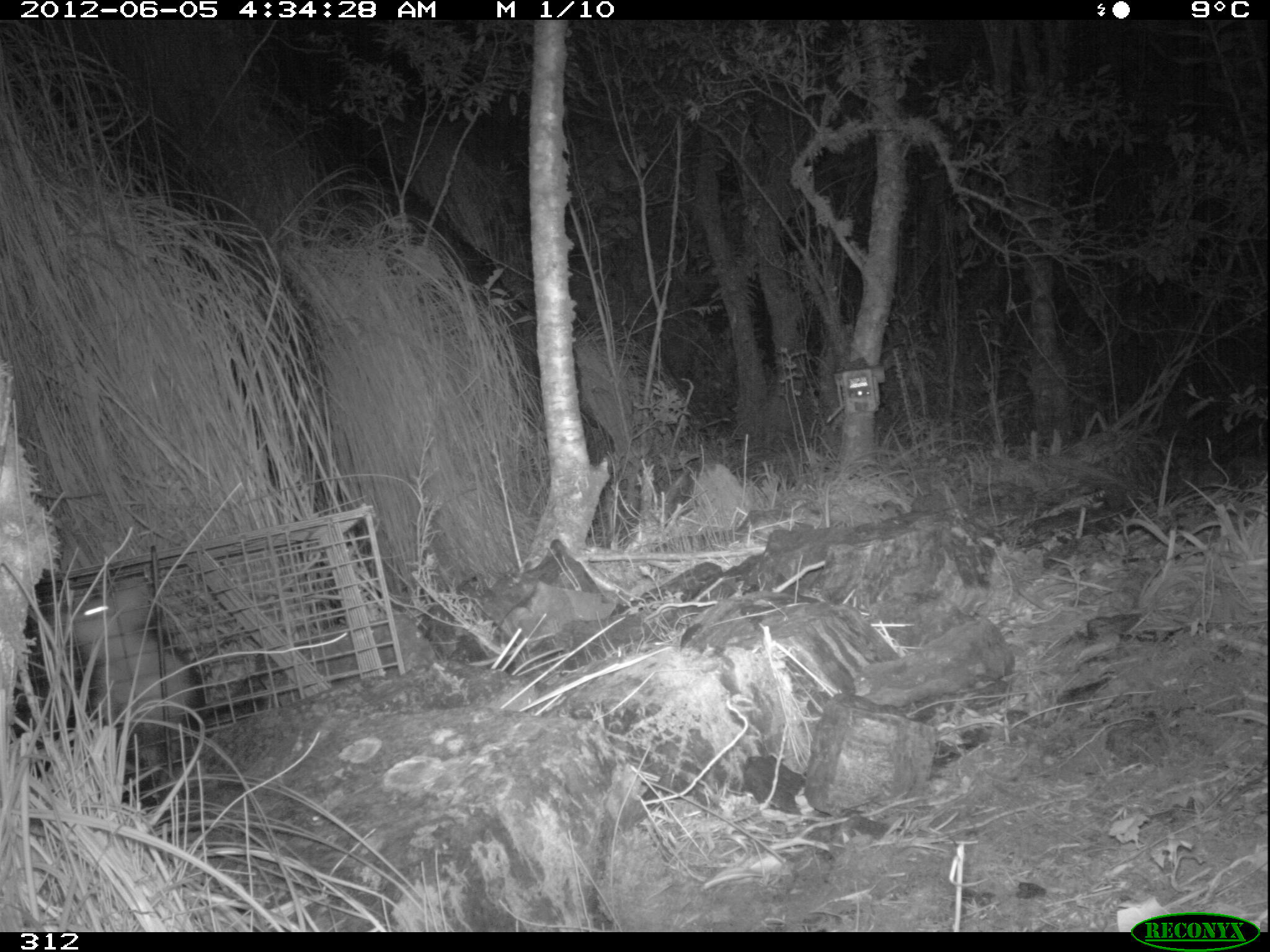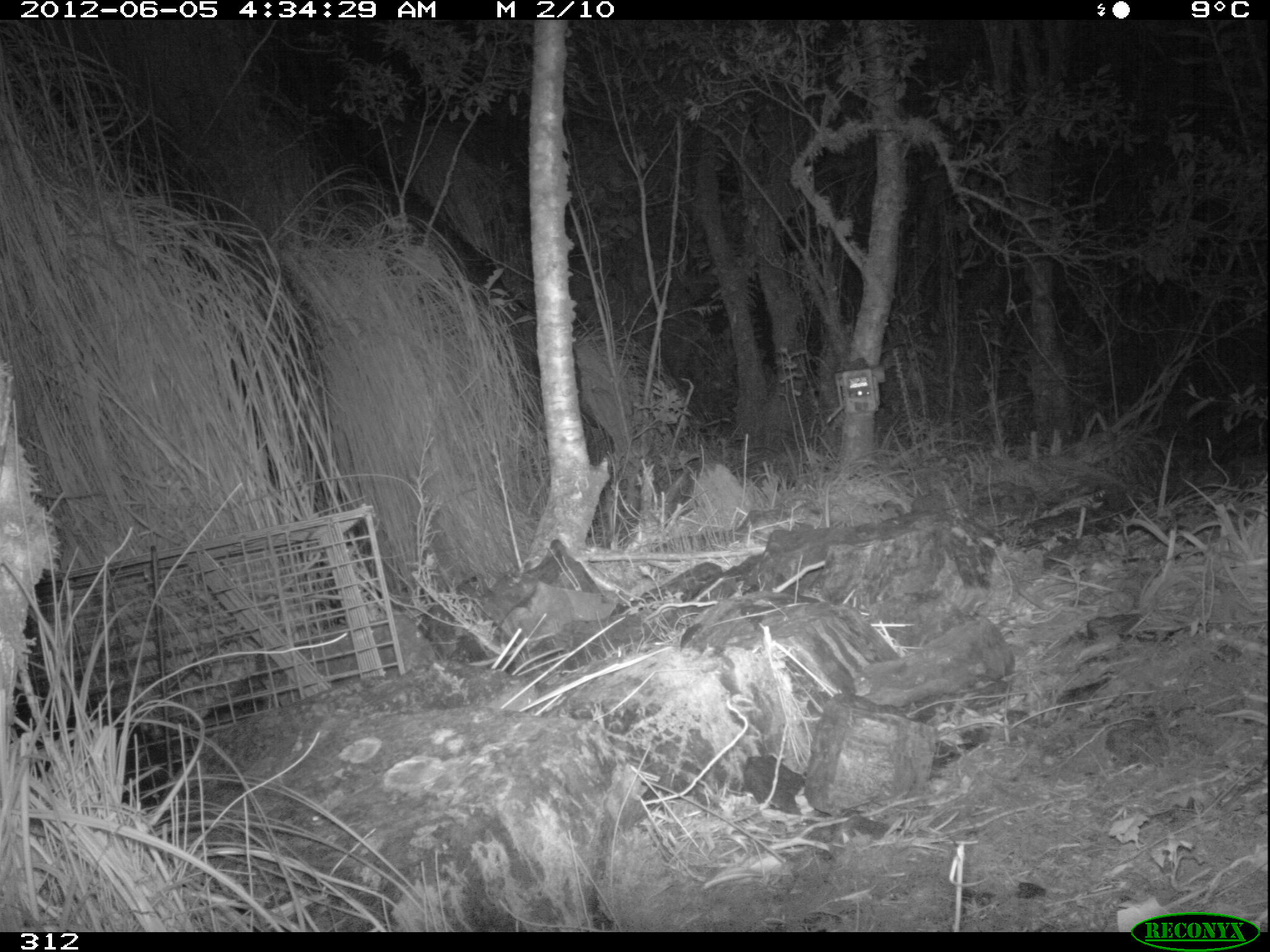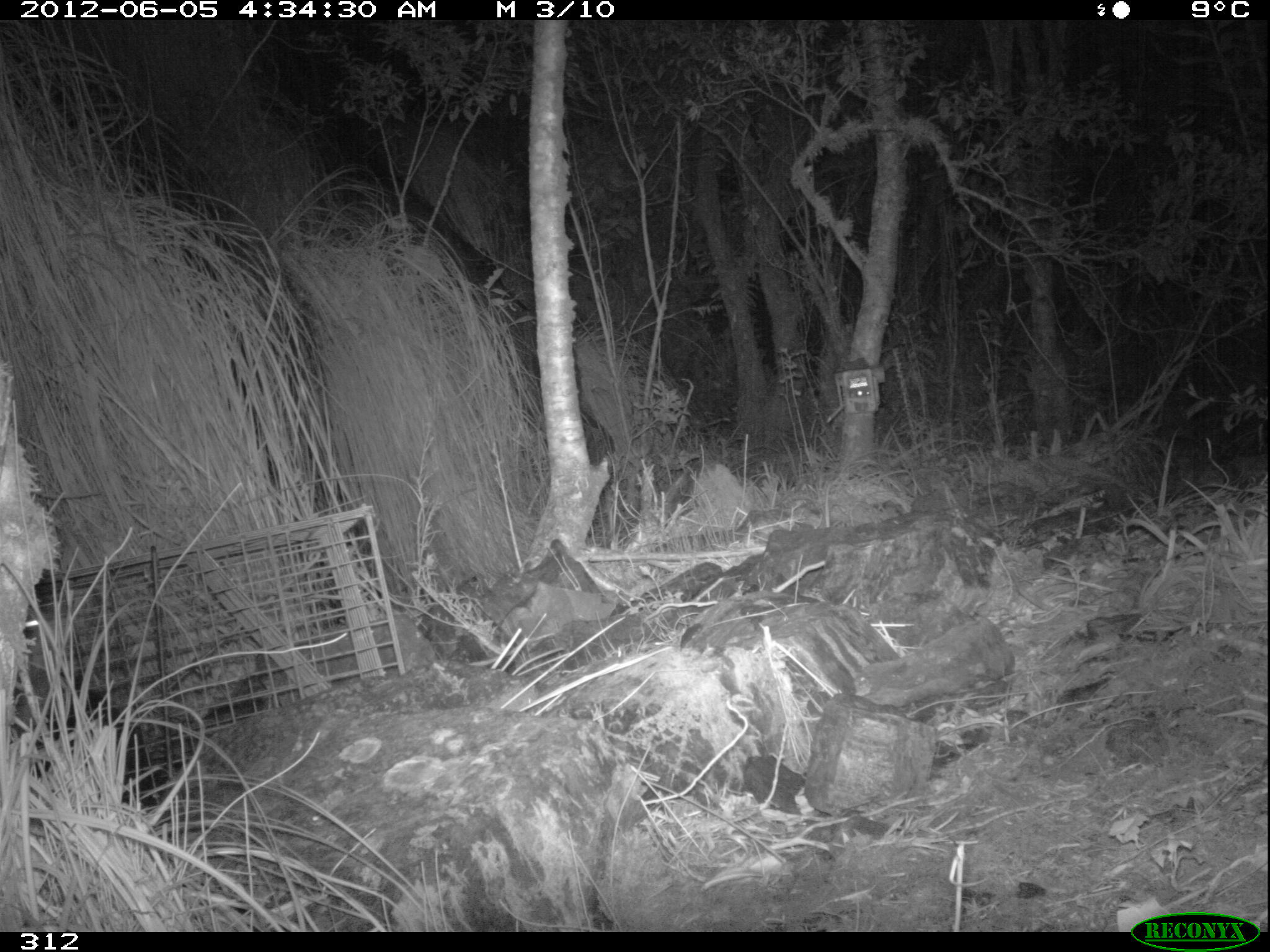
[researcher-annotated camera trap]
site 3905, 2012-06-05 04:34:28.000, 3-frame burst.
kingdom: Animalia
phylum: Chordata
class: Mammalia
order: Didelphimorphia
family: Didelphidae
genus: Didelphis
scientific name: Didelphis pernigra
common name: andean white-eared opossum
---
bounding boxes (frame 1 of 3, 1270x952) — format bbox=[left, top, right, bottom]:
didelphis pernigra: bbox=[10, 564, 199, 808]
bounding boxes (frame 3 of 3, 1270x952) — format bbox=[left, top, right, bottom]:
didelphis pernigra: bbox=[12, 603, 175, 810]